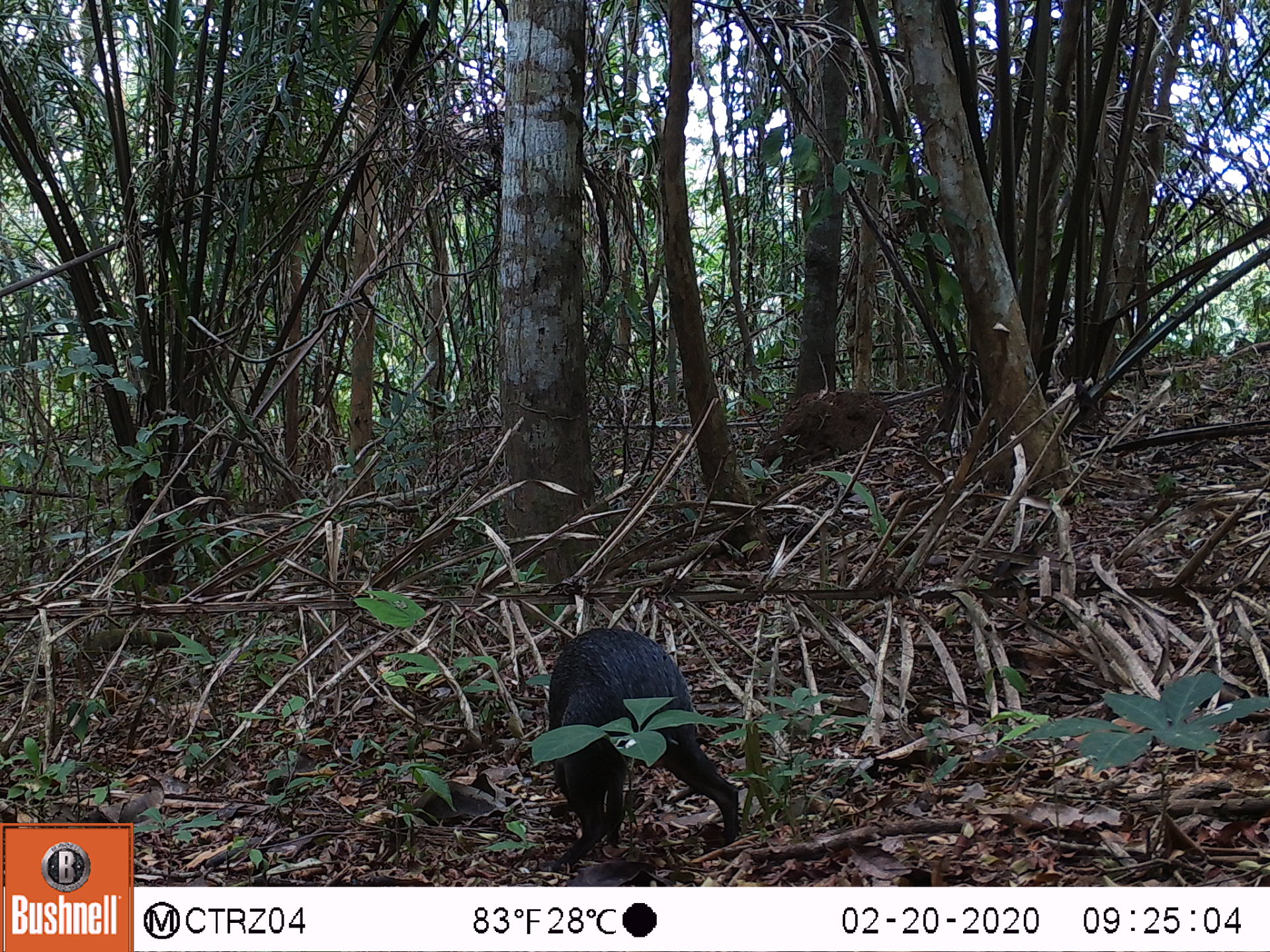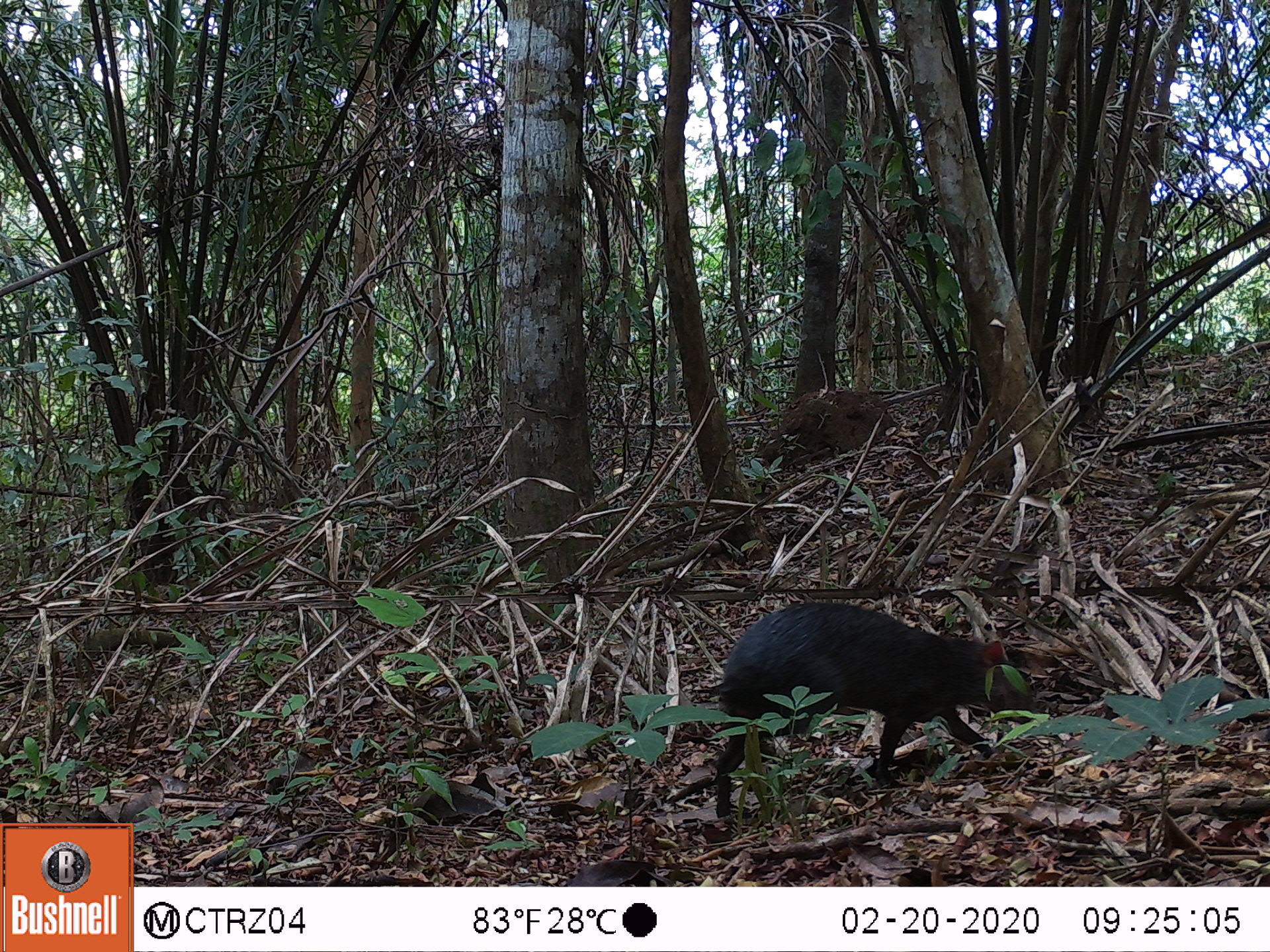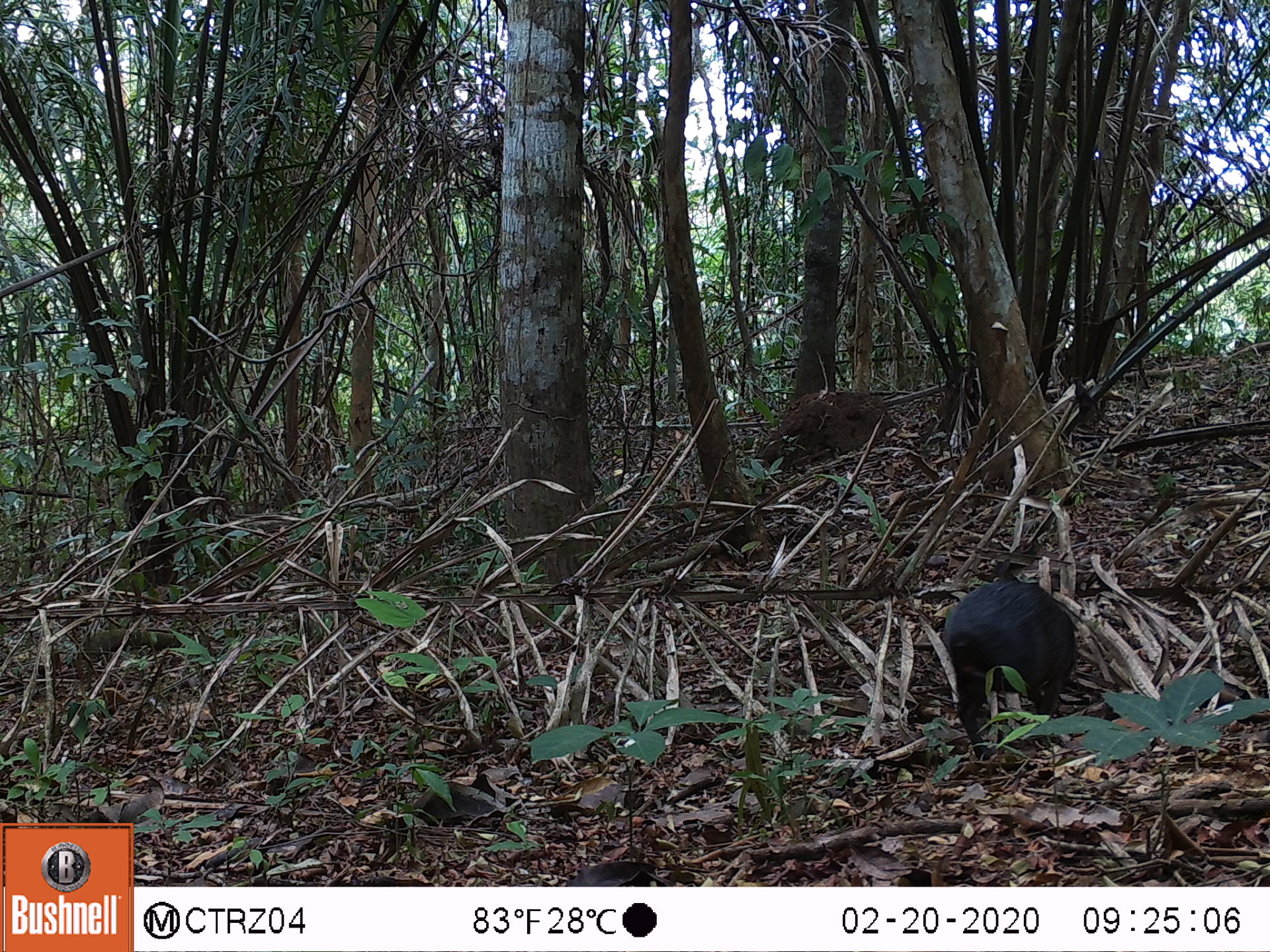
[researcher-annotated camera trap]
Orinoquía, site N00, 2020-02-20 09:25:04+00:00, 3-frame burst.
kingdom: Animalia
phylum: Chordata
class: Mammalia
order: Rodentia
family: Dasyproctidae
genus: Dasyprocta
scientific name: Dasyprocta fuliginosa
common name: black agouti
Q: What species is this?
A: Black agouti (Dasyprocta fuliginosa).